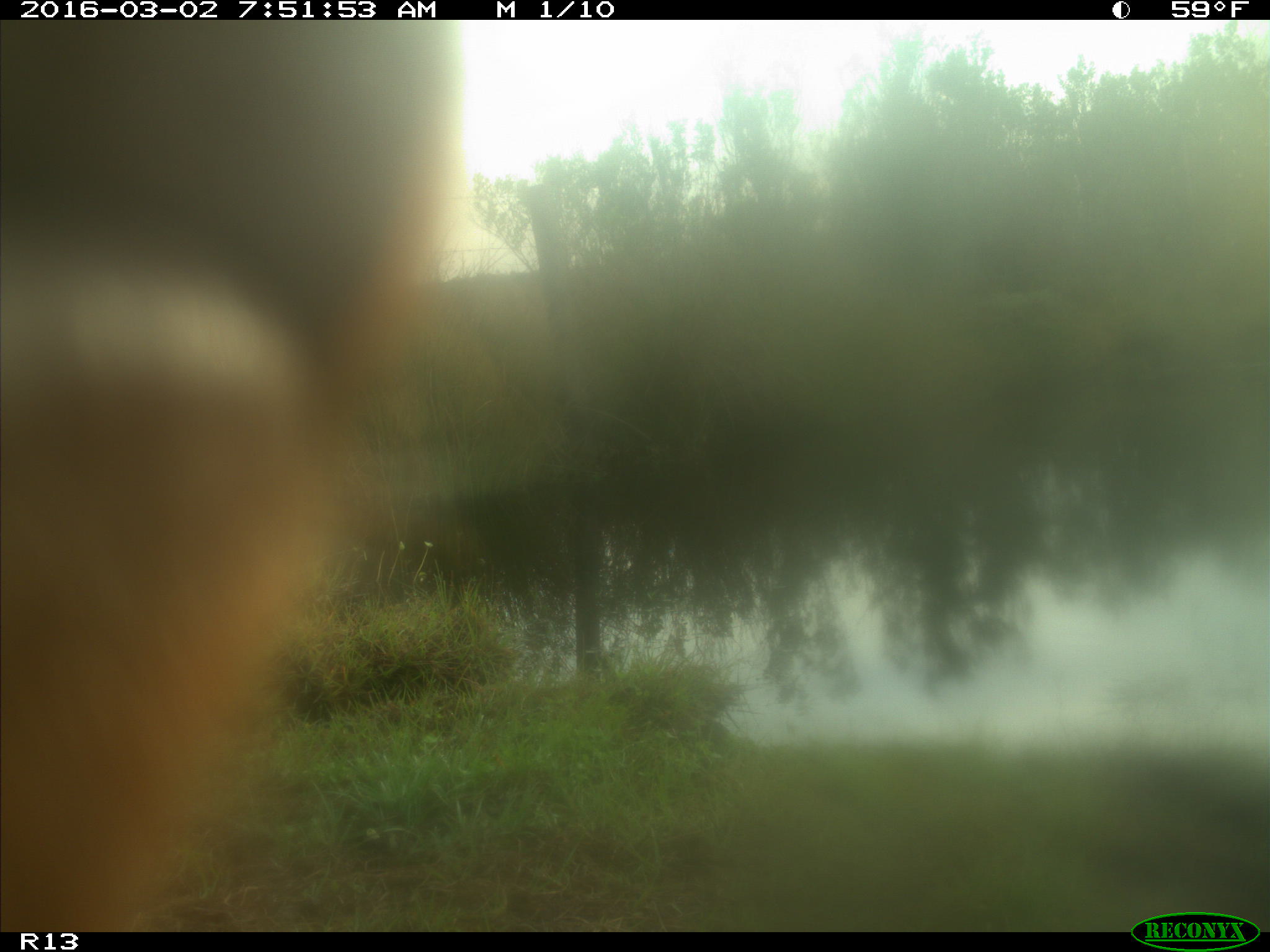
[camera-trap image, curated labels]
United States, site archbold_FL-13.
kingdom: Animalia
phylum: Chordata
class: Mammalia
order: Artiodactyla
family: Bovidae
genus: Bos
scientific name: Bos taurus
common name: domestic cow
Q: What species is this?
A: Bos taurus (domestic cow).